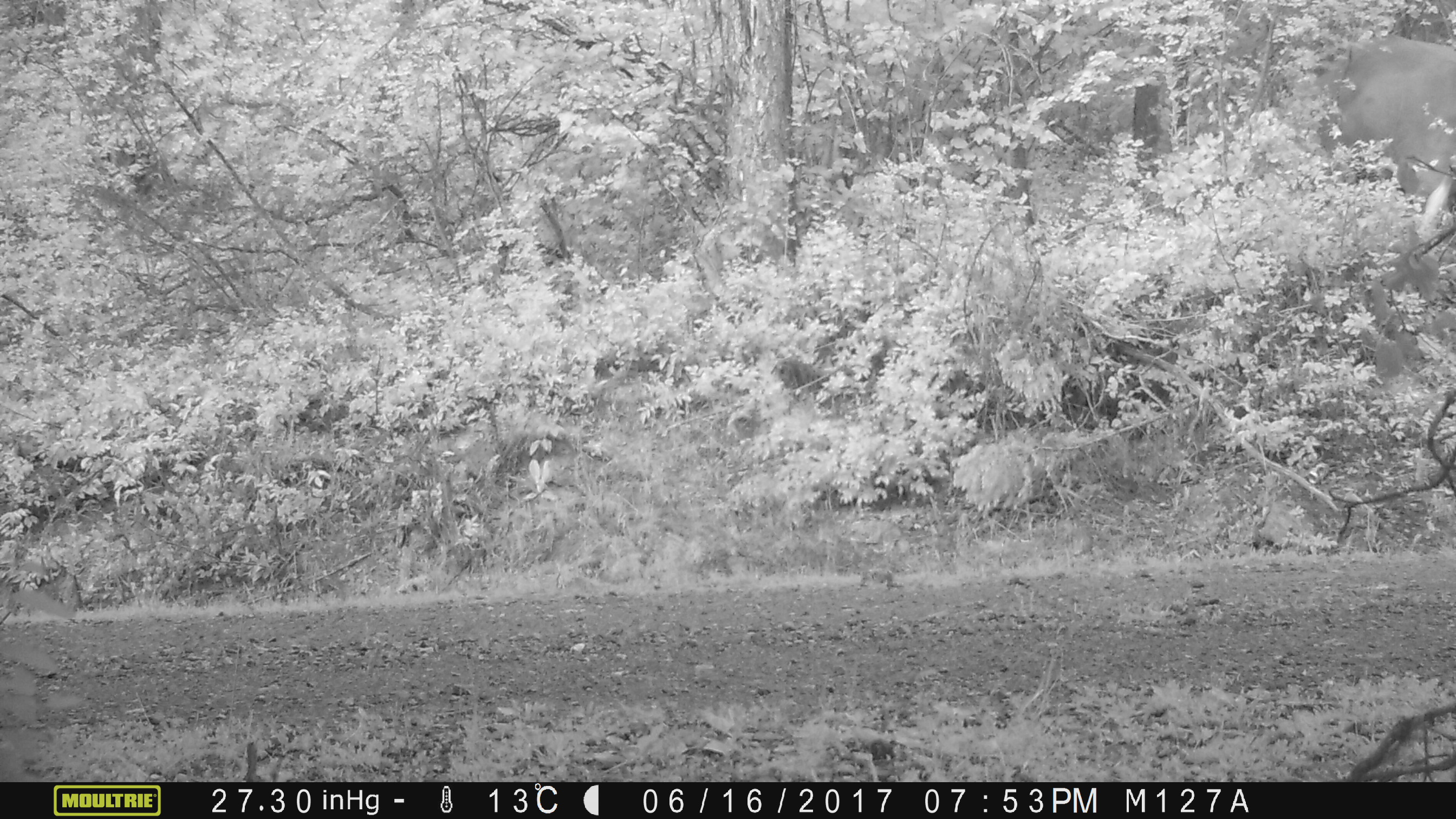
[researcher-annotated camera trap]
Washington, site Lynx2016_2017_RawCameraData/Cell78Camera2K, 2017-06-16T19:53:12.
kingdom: Animalia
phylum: Chordata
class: Mammalia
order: Artiodactyla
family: Bovidae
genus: Bos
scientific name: Bos taurus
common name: domestic cattle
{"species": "domestic cattle (Bos taurus)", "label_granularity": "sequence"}